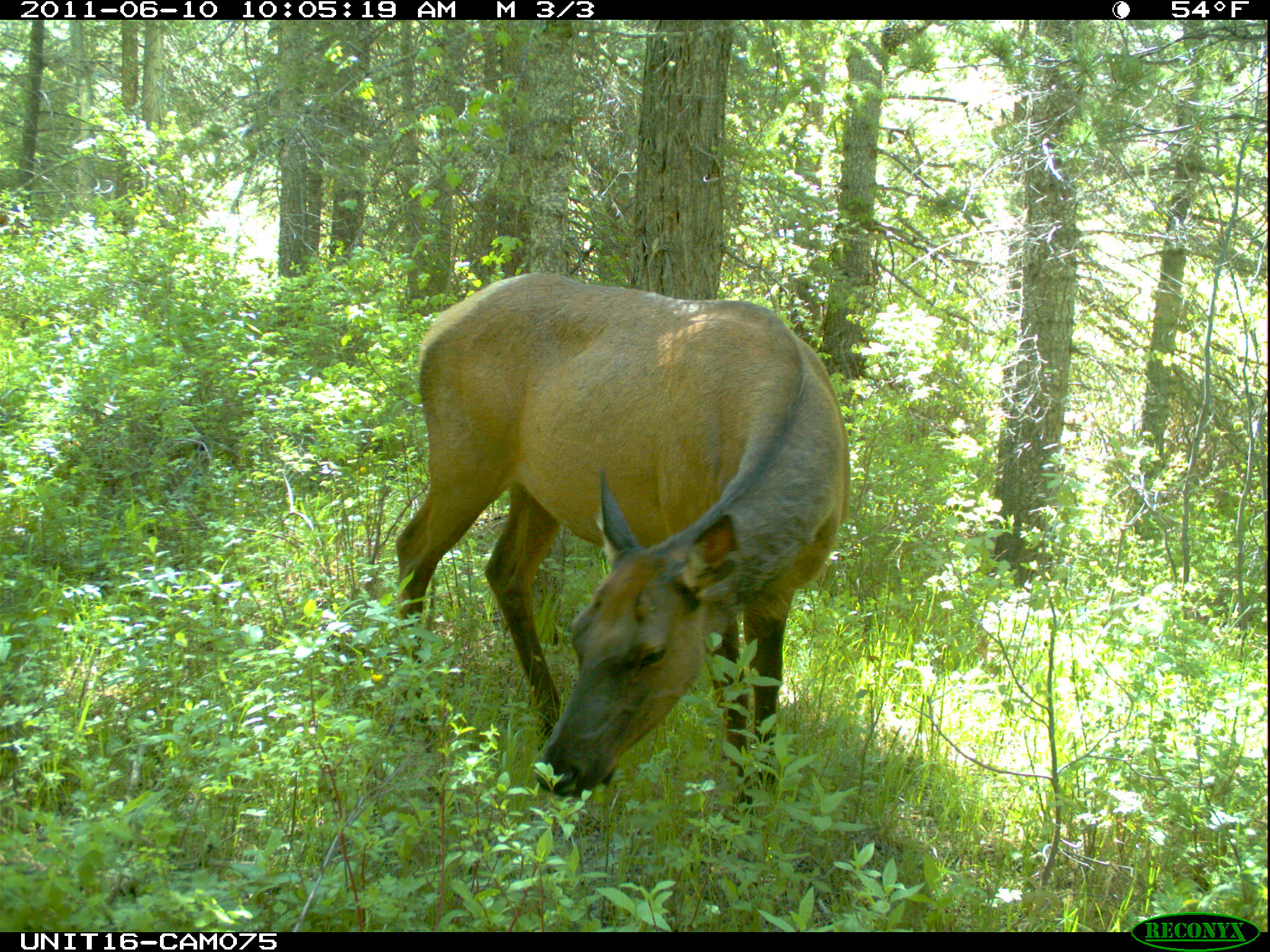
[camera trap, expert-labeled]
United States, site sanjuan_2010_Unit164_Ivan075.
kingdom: Animalia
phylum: Chordata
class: Mammalia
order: Artiodactyla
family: Cervidae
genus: Cervus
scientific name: Cervus elaphus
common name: red deer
Cervus elaphus (red deer).